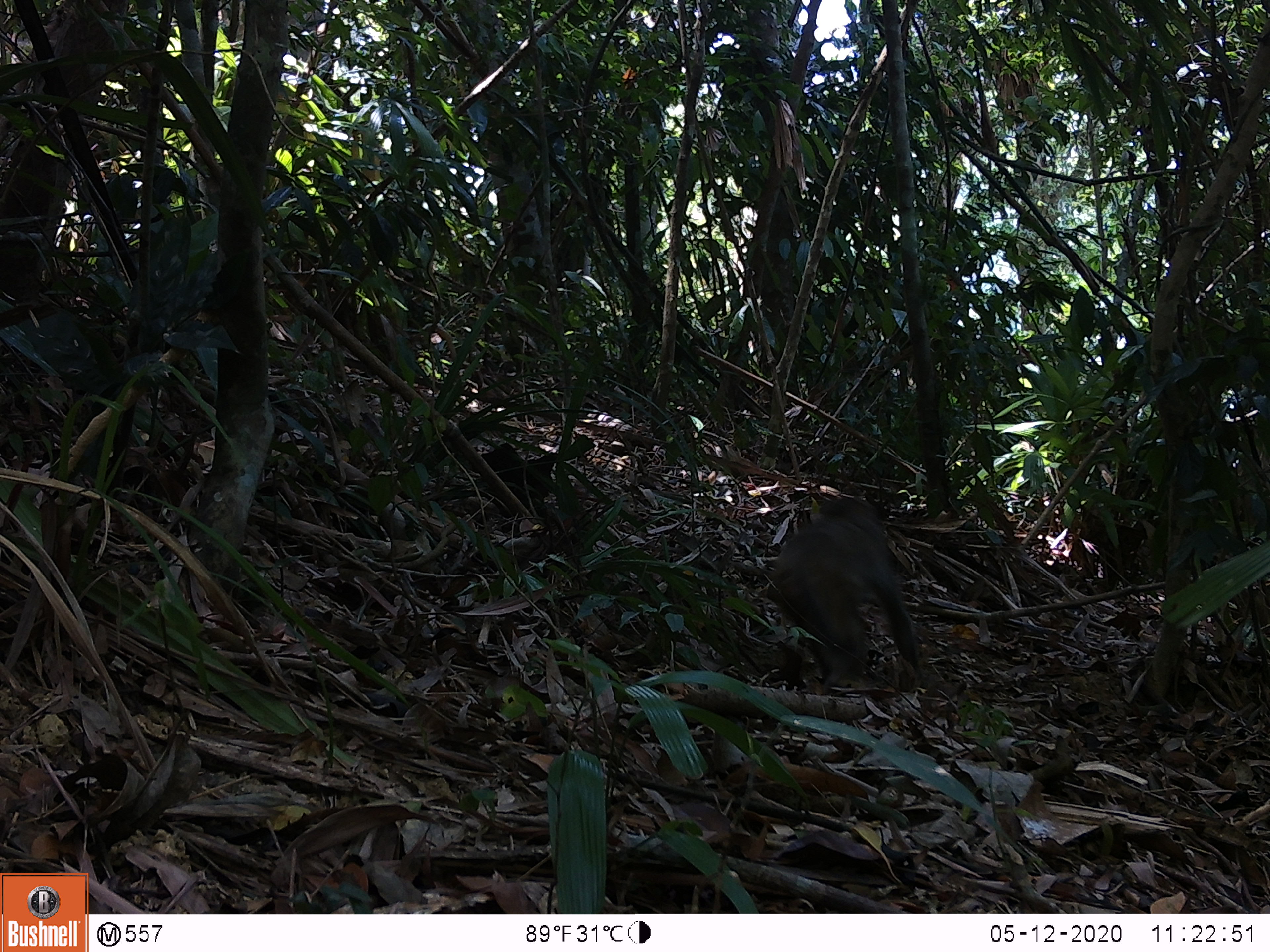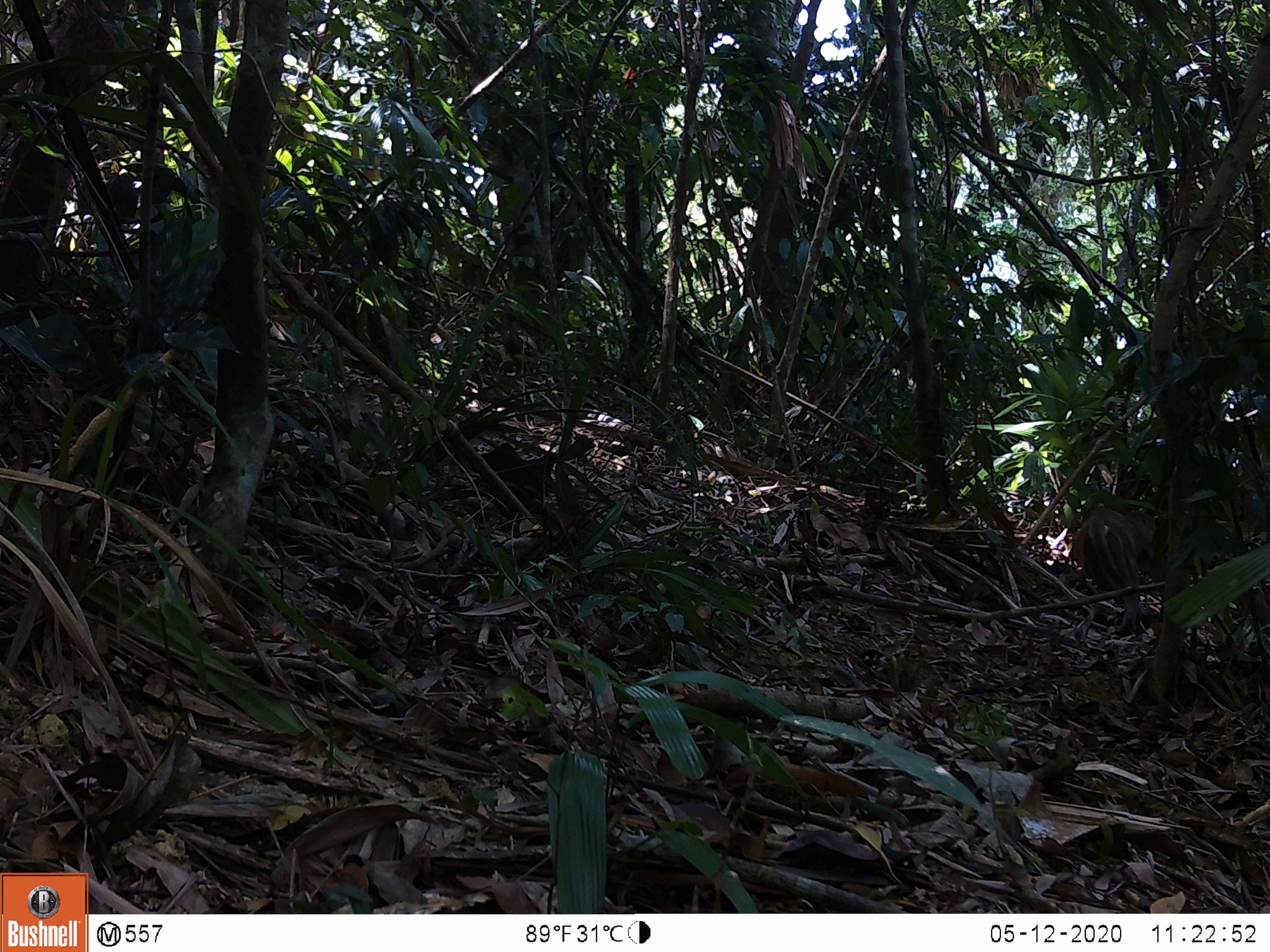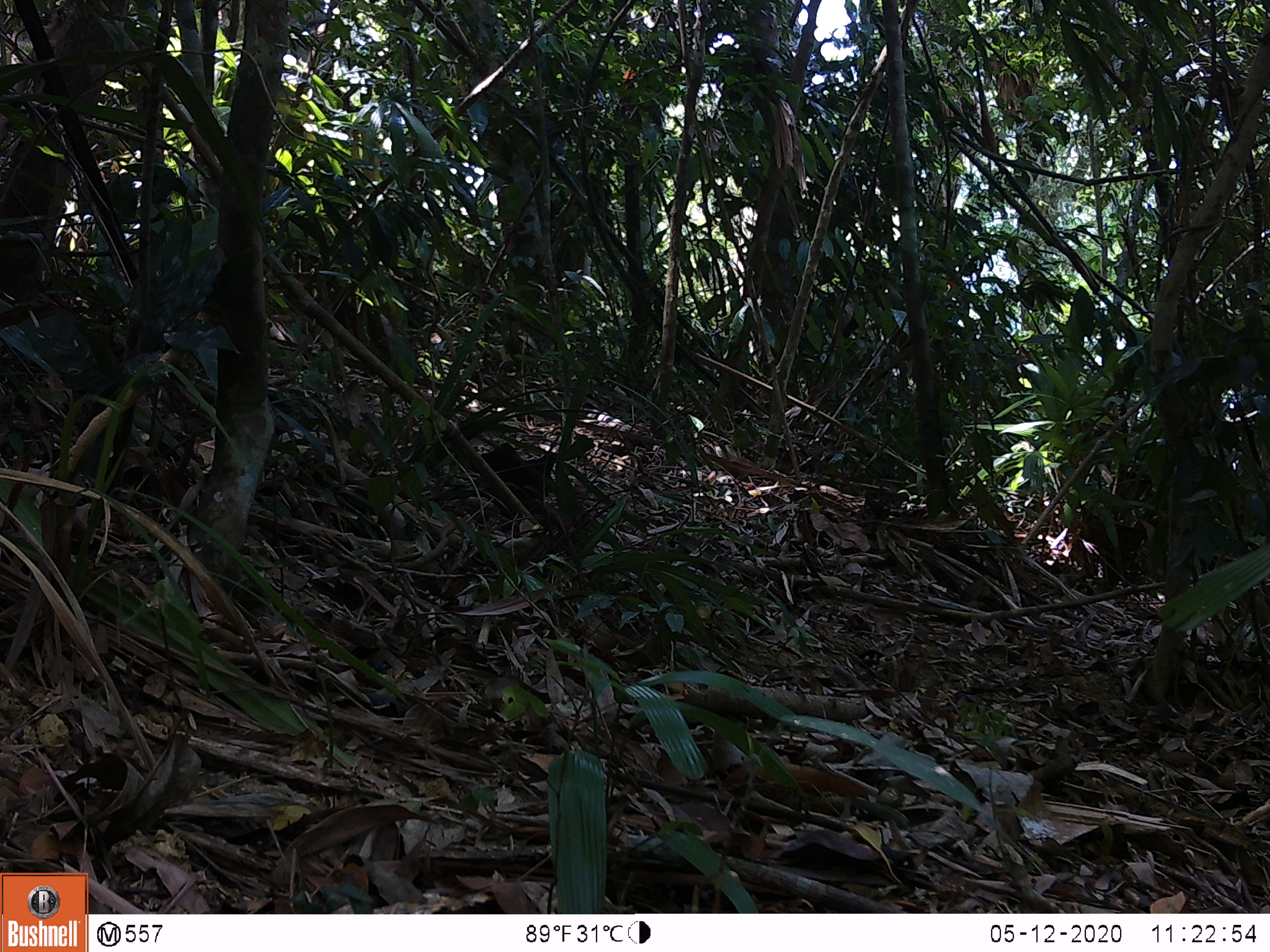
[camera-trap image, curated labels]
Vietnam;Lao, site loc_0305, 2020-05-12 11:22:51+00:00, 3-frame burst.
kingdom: Animalia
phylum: Chordata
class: Mammalia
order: Primates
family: Cercopithecidae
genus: Macaca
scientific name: Macaca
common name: macaques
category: assam or rhesus macaque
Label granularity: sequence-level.